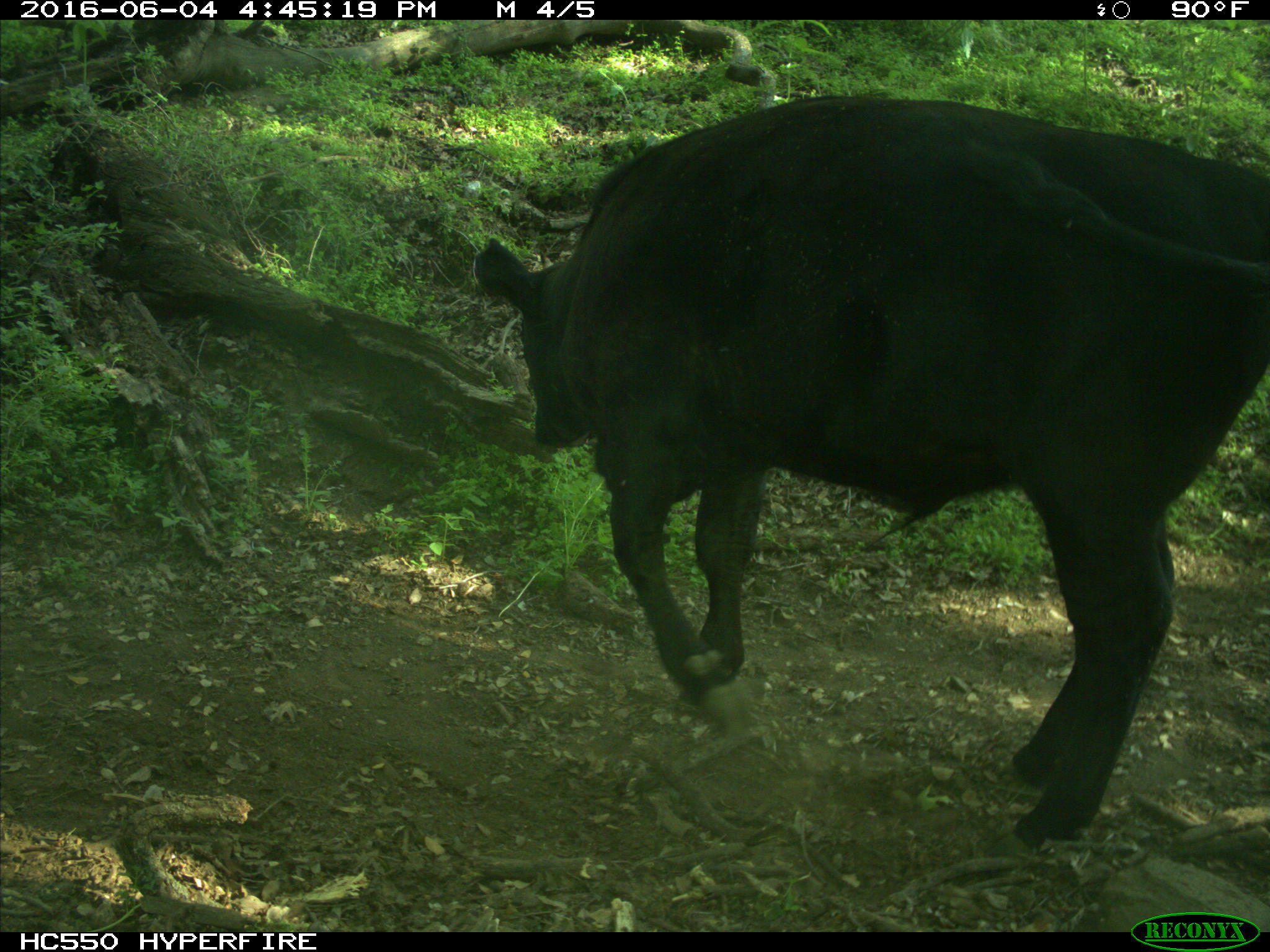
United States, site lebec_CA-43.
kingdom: Animalia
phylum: Chordata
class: Mammalia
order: Artiodactyla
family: Bovidae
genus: Bos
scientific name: Bos taurus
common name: domestic cow